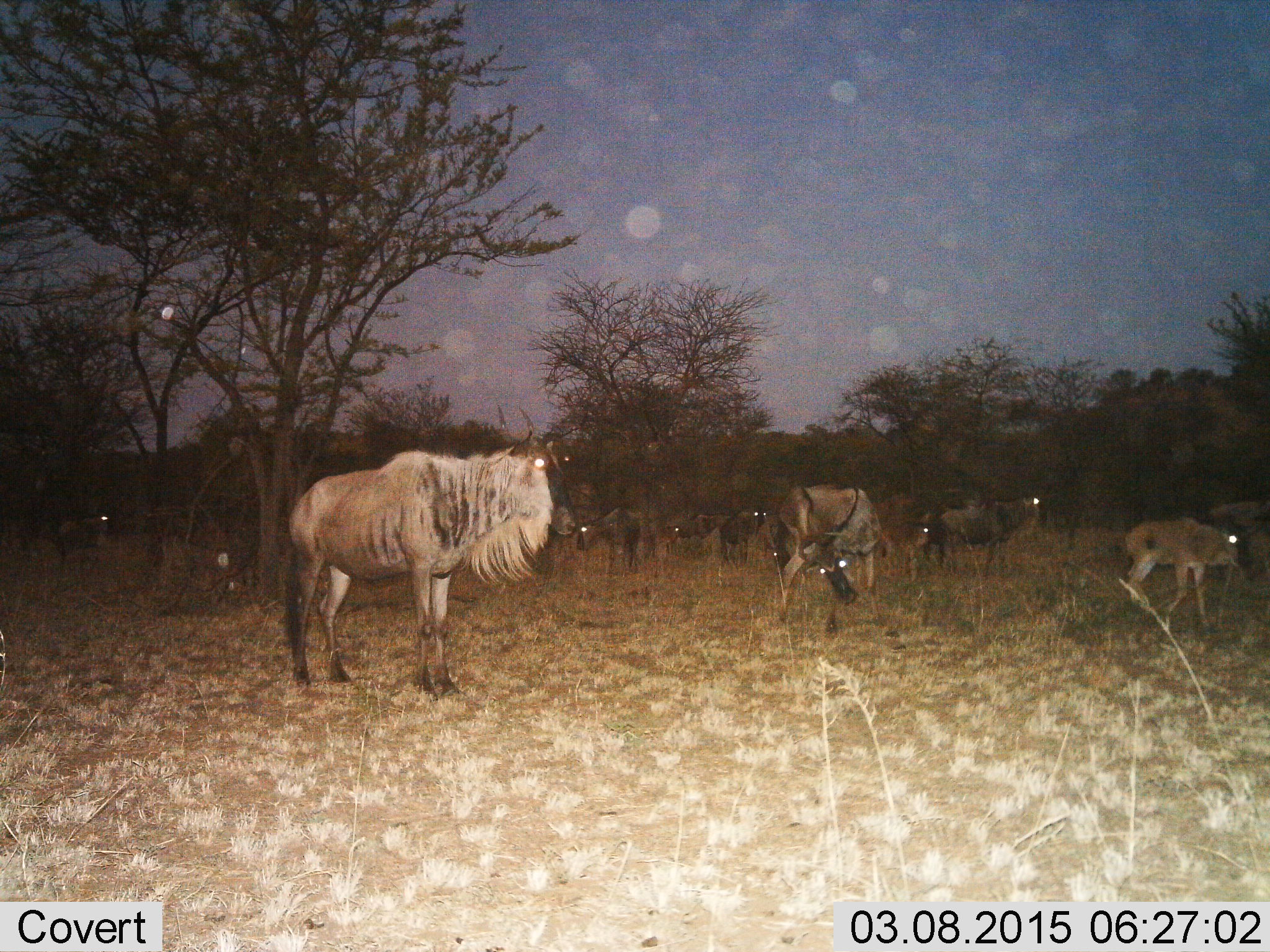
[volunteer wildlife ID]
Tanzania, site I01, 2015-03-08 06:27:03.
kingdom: Animalia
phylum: Chordata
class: Mammalia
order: Artiodactyla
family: Bovidae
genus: Connochaetes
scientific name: Connochaetes taurinus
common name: blue wildebeest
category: wildebeest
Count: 11-50.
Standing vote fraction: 100%.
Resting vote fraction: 30%.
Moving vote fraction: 50%.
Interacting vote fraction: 20%.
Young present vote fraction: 100%.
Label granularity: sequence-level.